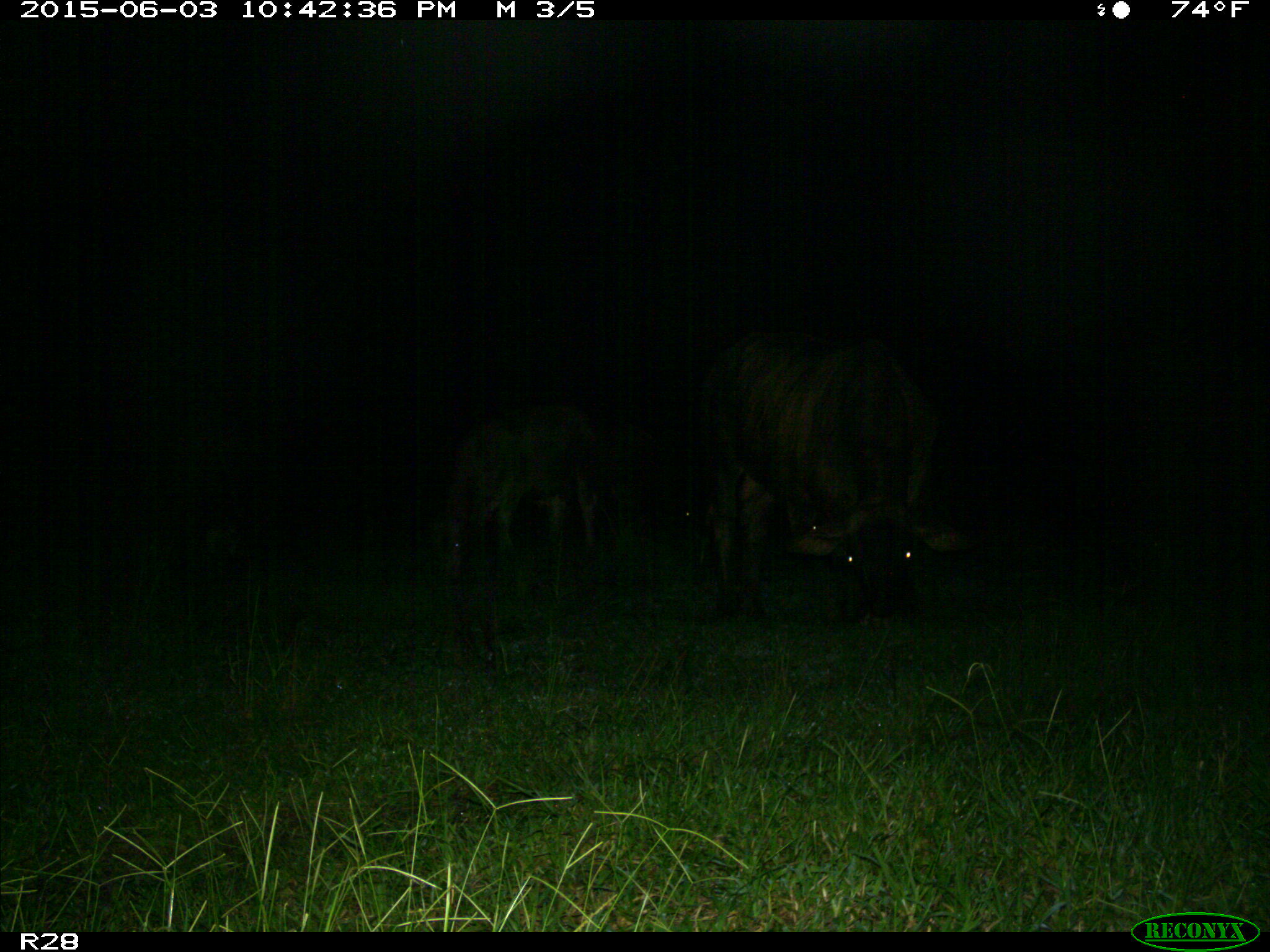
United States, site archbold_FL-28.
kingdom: Animalia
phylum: Chordata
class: Mammalia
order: Artiodactyla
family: Bovidae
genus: Bos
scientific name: Bos taurus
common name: domestic cow